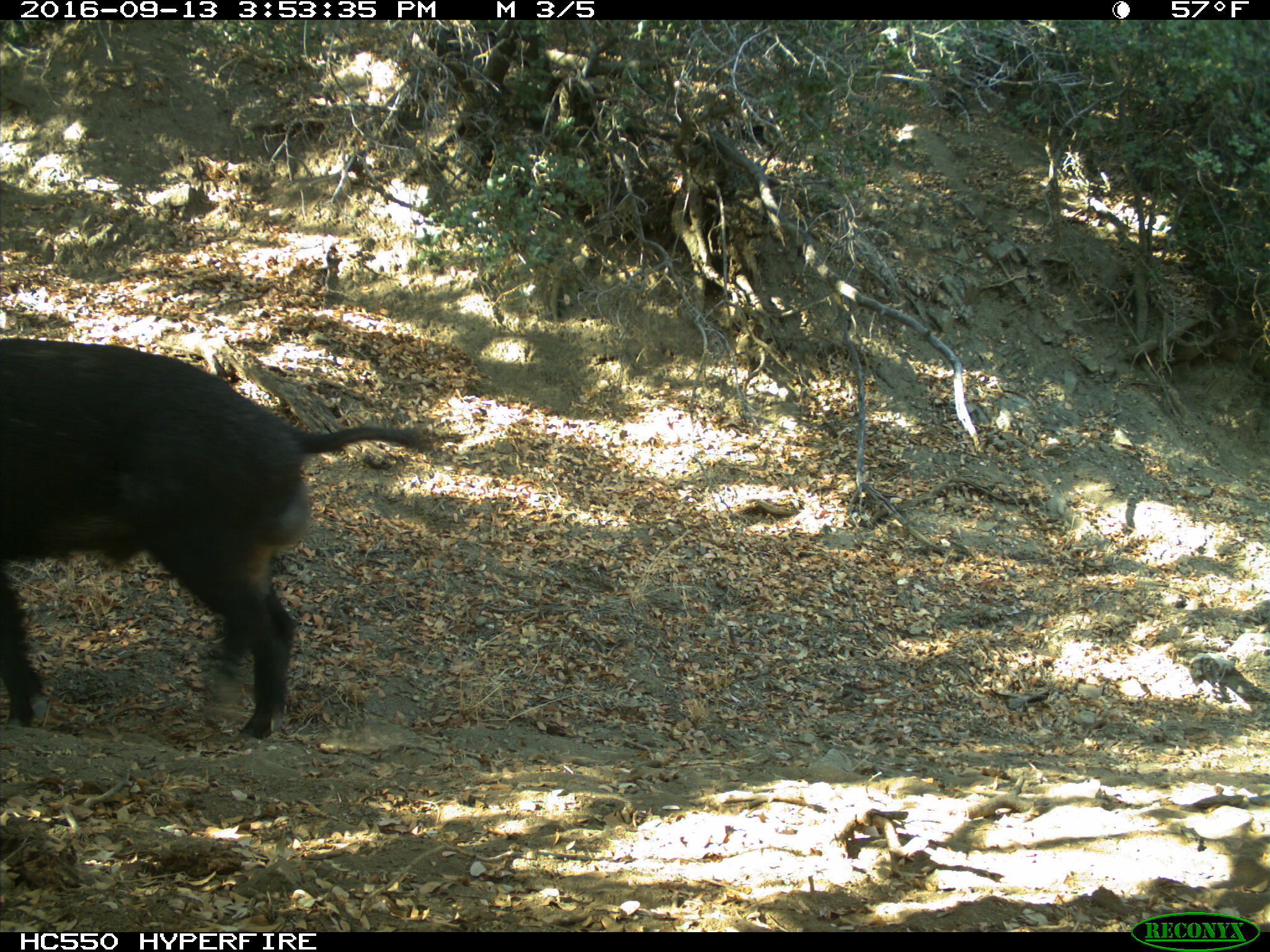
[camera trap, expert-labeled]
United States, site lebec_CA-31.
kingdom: Animalia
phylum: Chordata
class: Mammalia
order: Artiodactyla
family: Suidae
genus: Sus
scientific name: Sus scrofa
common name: wild boar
Sus scrofa (wild boar).